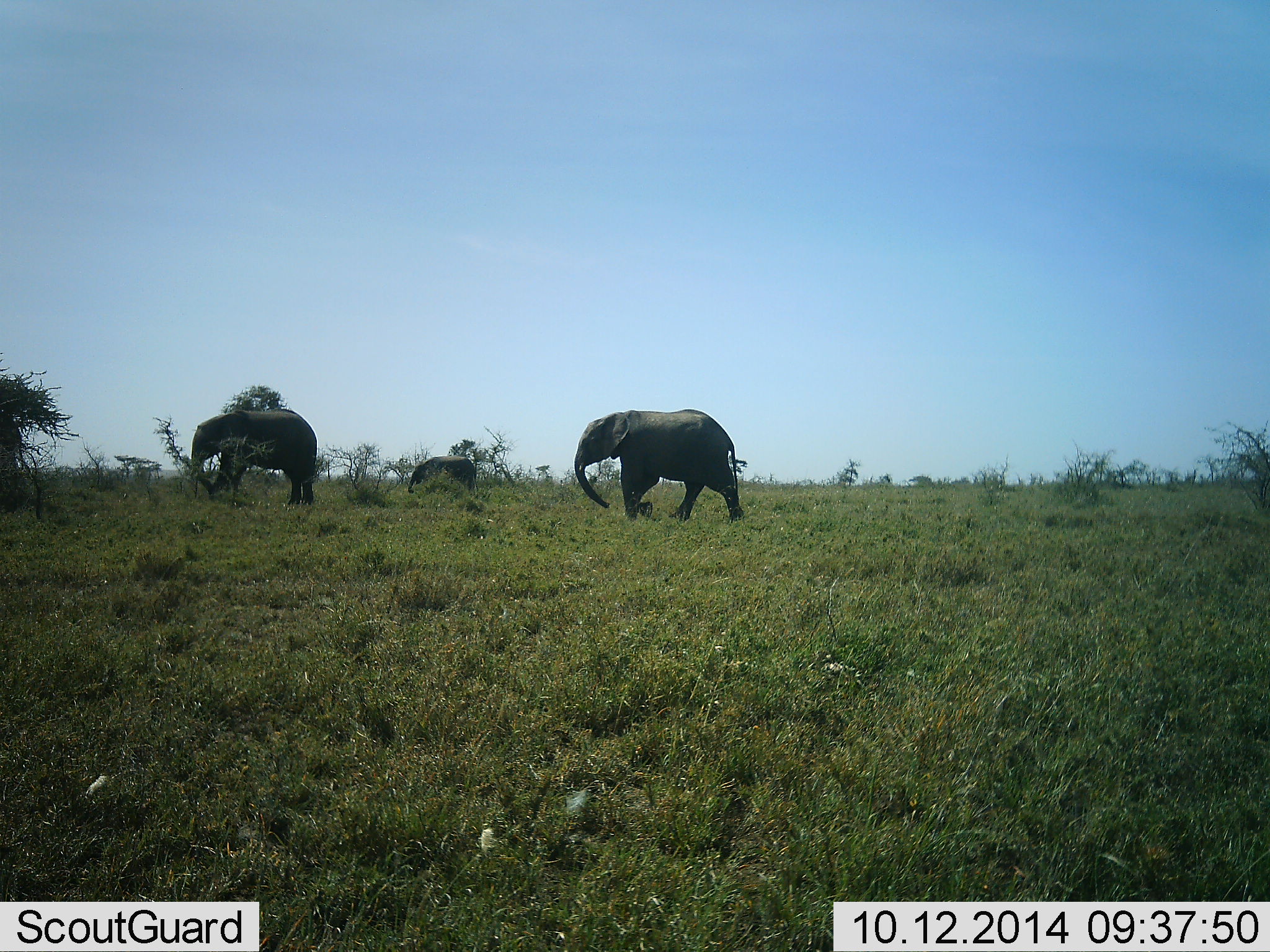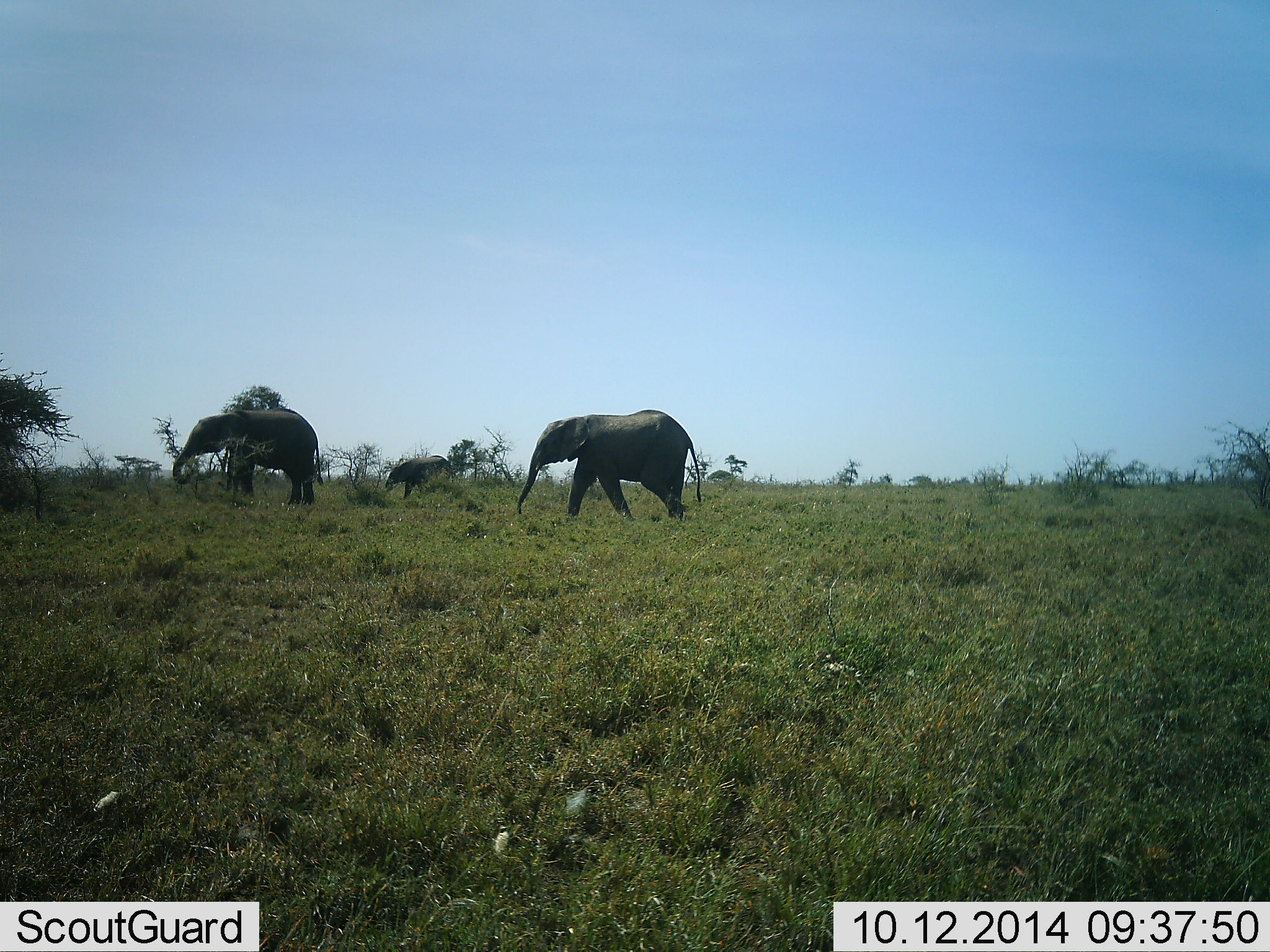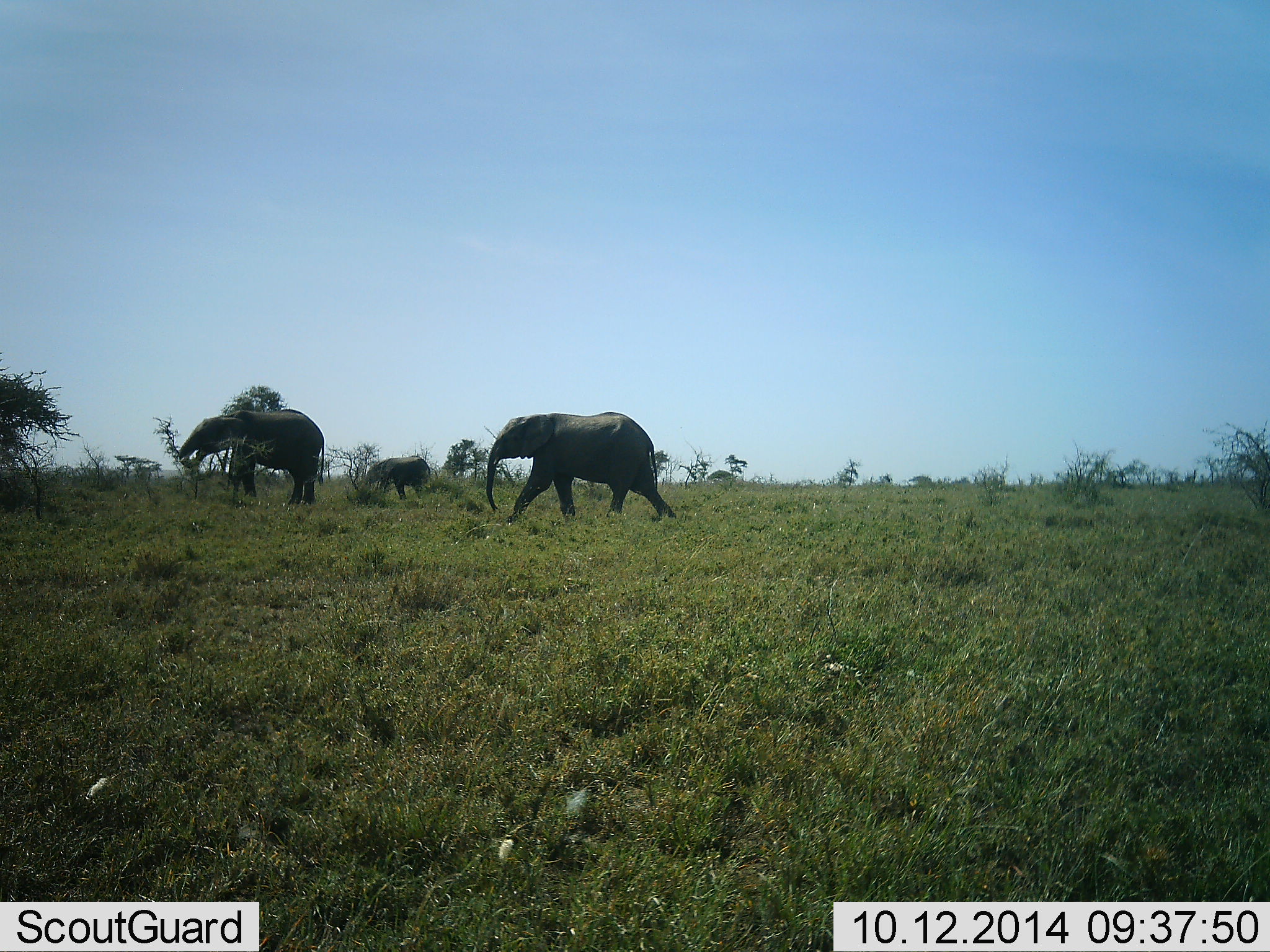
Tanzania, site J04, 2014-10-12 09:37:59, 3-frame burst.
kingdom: Animalia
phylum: Chordata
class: Mammalia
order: Proboscidea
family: Elephantidae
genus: Loxodonta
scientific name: Loxodonta africana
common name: african bush elephant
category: elephant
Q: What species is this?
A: Elephant (african bush elephant) (Loxodonta africana).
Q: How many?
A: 3.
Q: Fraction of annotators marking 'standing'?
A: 20%.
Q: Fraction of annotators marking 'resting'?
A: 0%.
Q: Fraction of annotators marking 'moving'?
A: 70%.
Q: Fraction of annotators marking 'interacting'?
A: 0%.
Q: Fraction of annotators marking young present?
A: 70%.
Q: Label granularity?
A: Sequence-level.